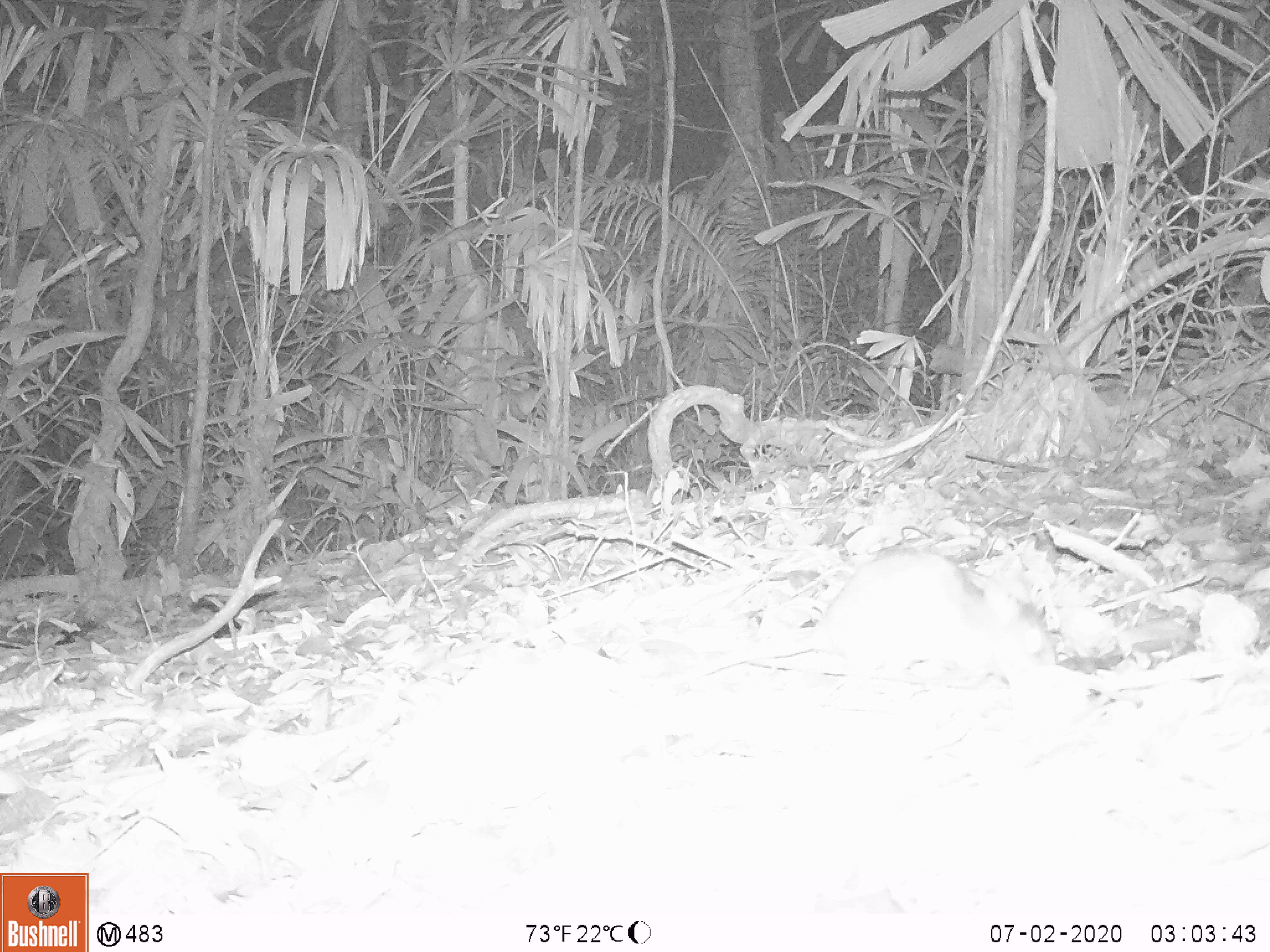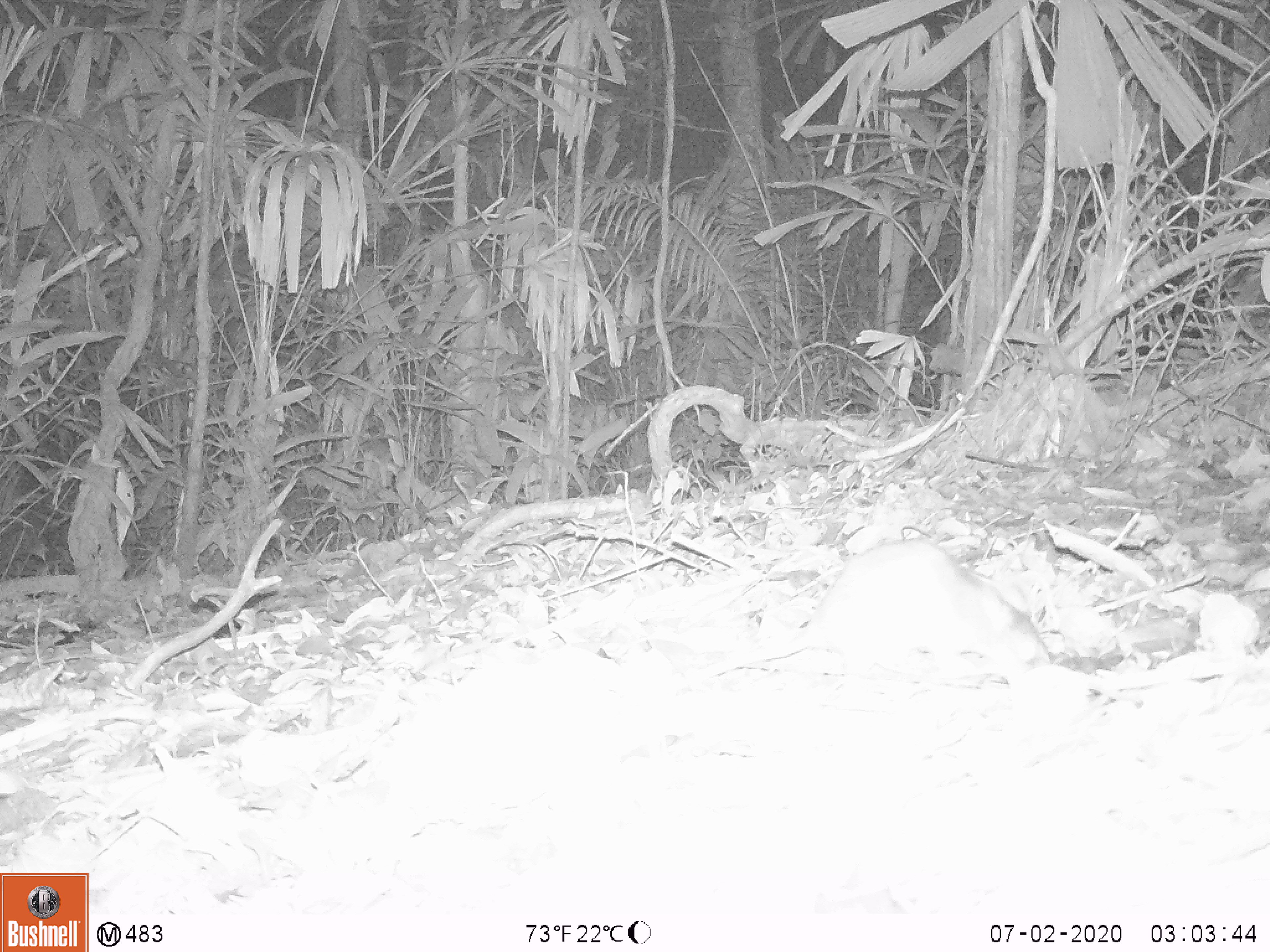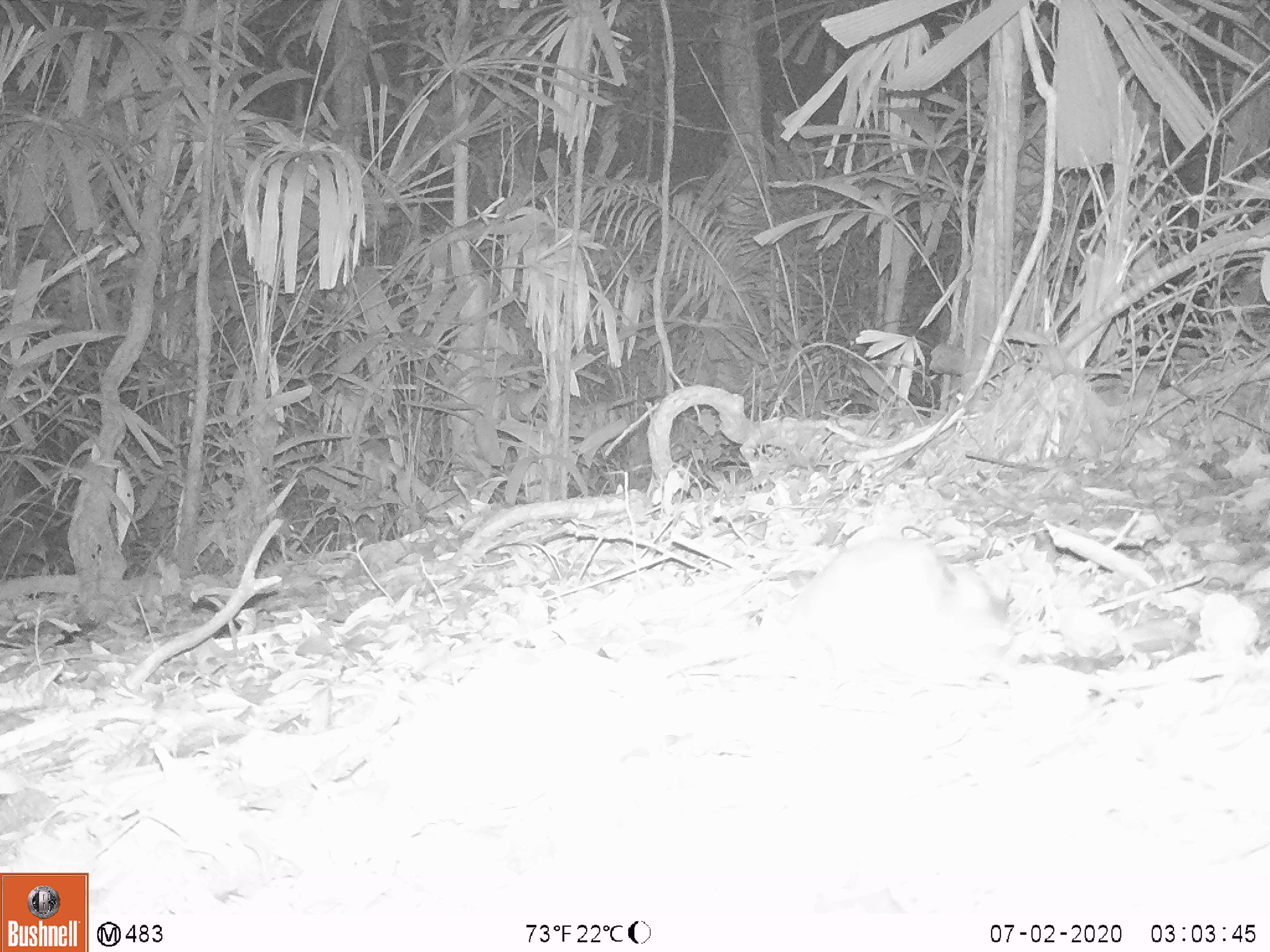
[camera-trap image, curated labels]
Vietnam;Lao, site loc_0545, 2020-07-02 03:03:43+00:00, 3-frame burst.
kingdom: Animalia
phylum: Chordata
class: Mammalia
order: Rodentia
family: Muridae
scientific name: Muridae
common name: old-world mice and rats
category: unidentified murid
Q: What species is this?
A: Unidentified murid (old-world mice and rats) (Muridae).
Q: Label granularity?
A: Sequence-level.